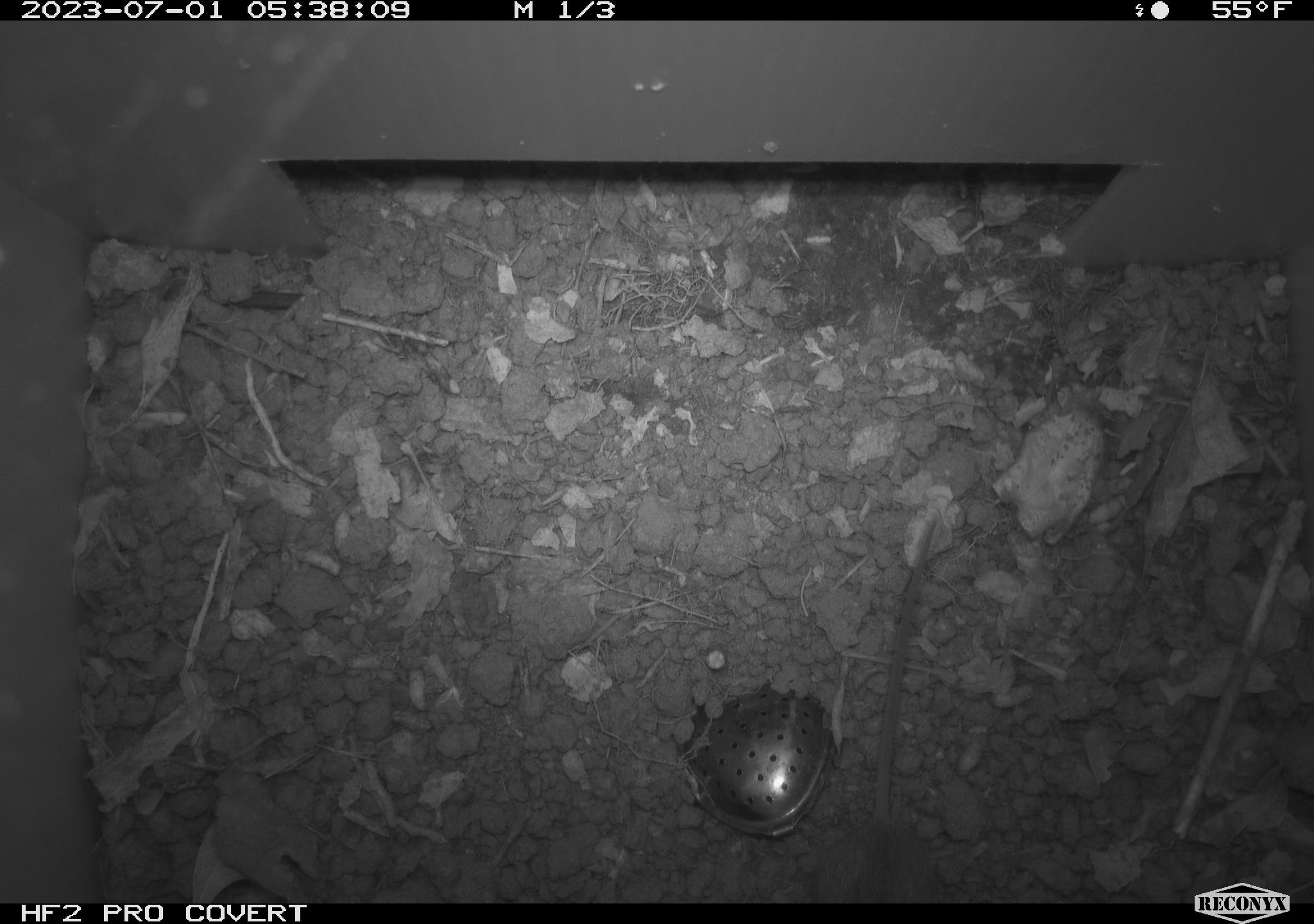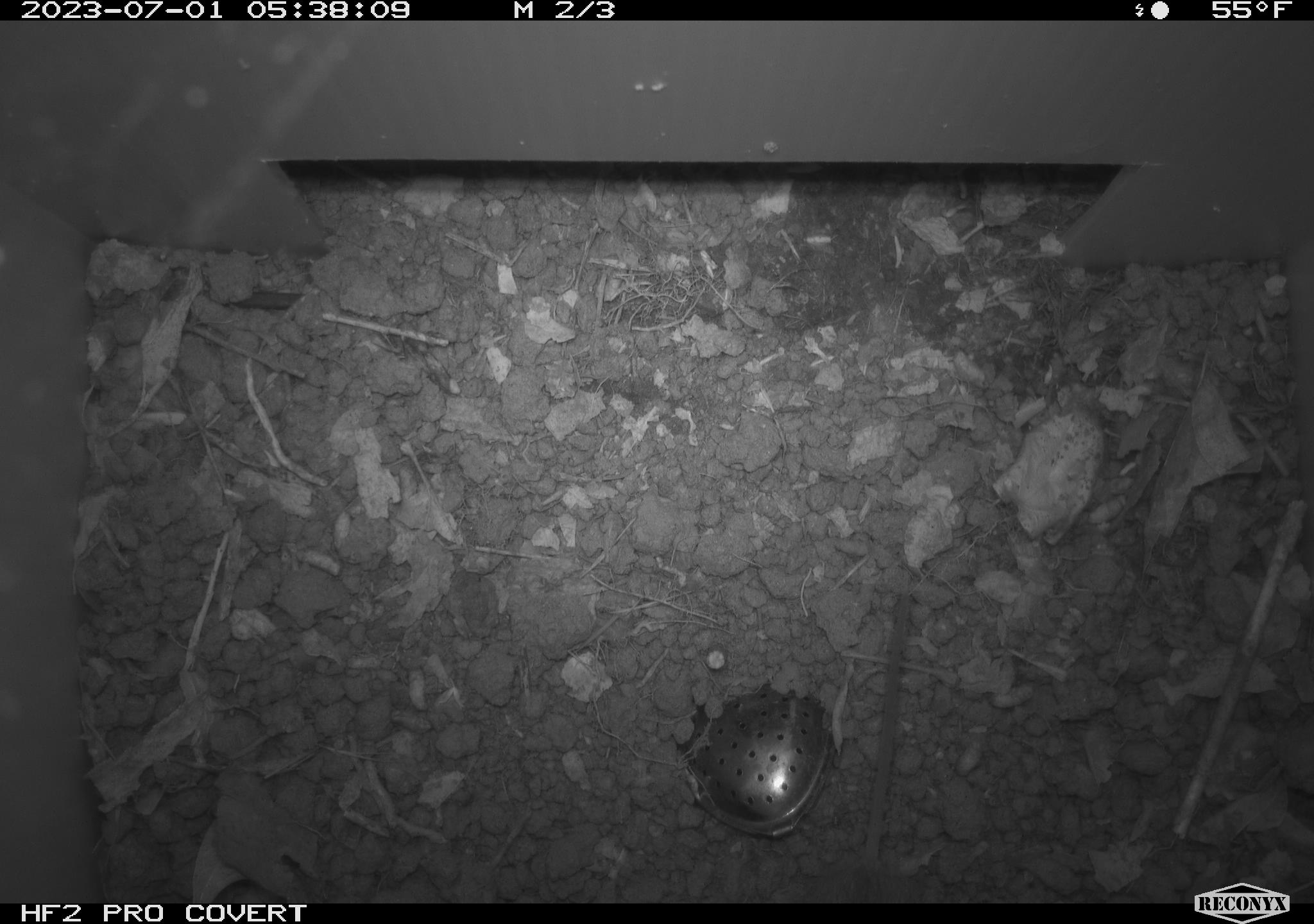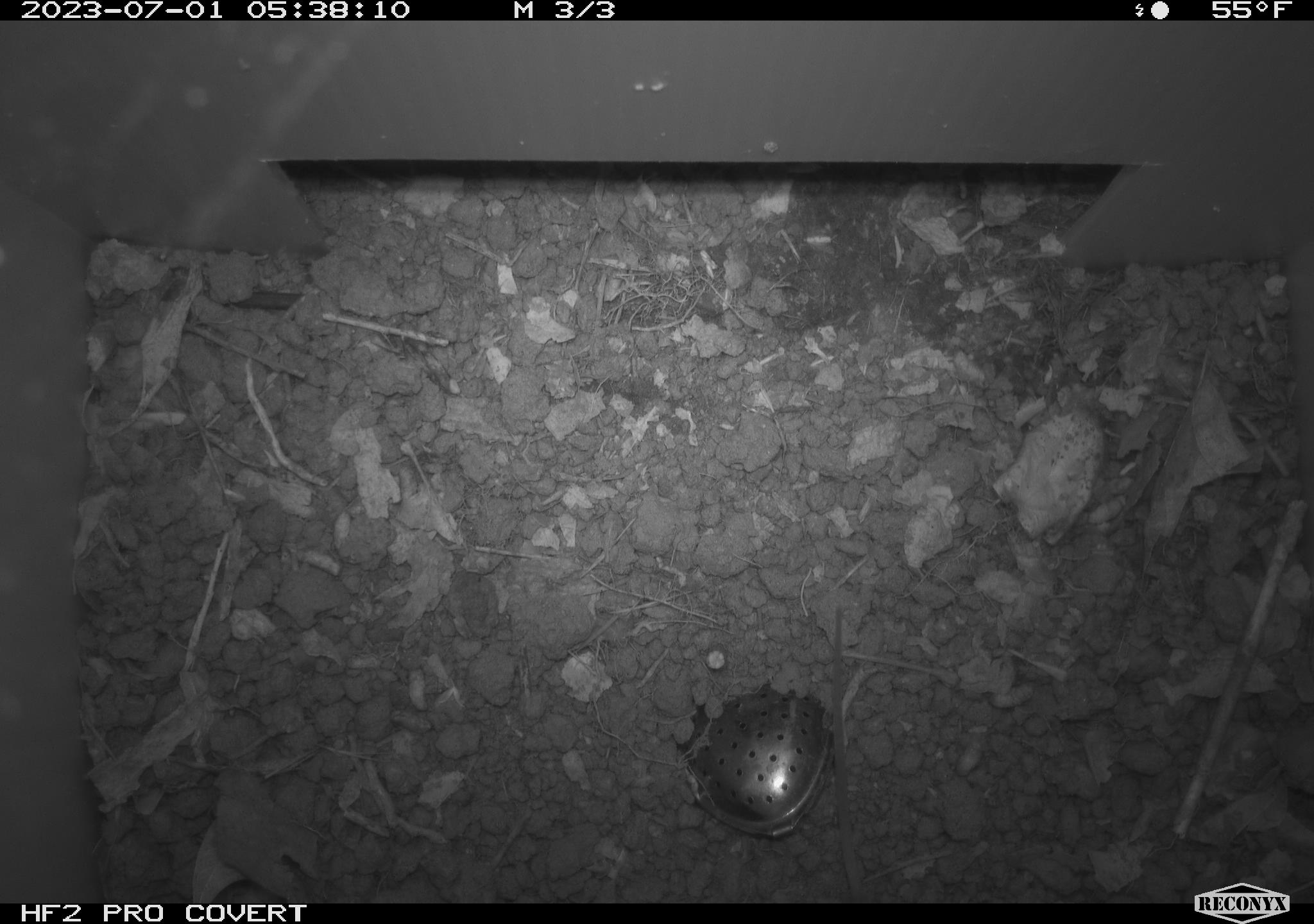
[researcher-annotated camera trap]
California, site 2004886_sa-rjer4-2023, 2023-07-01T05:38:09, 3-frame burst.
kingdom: Animalia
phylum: Chordata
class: Mammalia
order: Rodentia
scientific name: Rodentia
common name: mouse species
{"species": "mouse species (Rodentia)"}